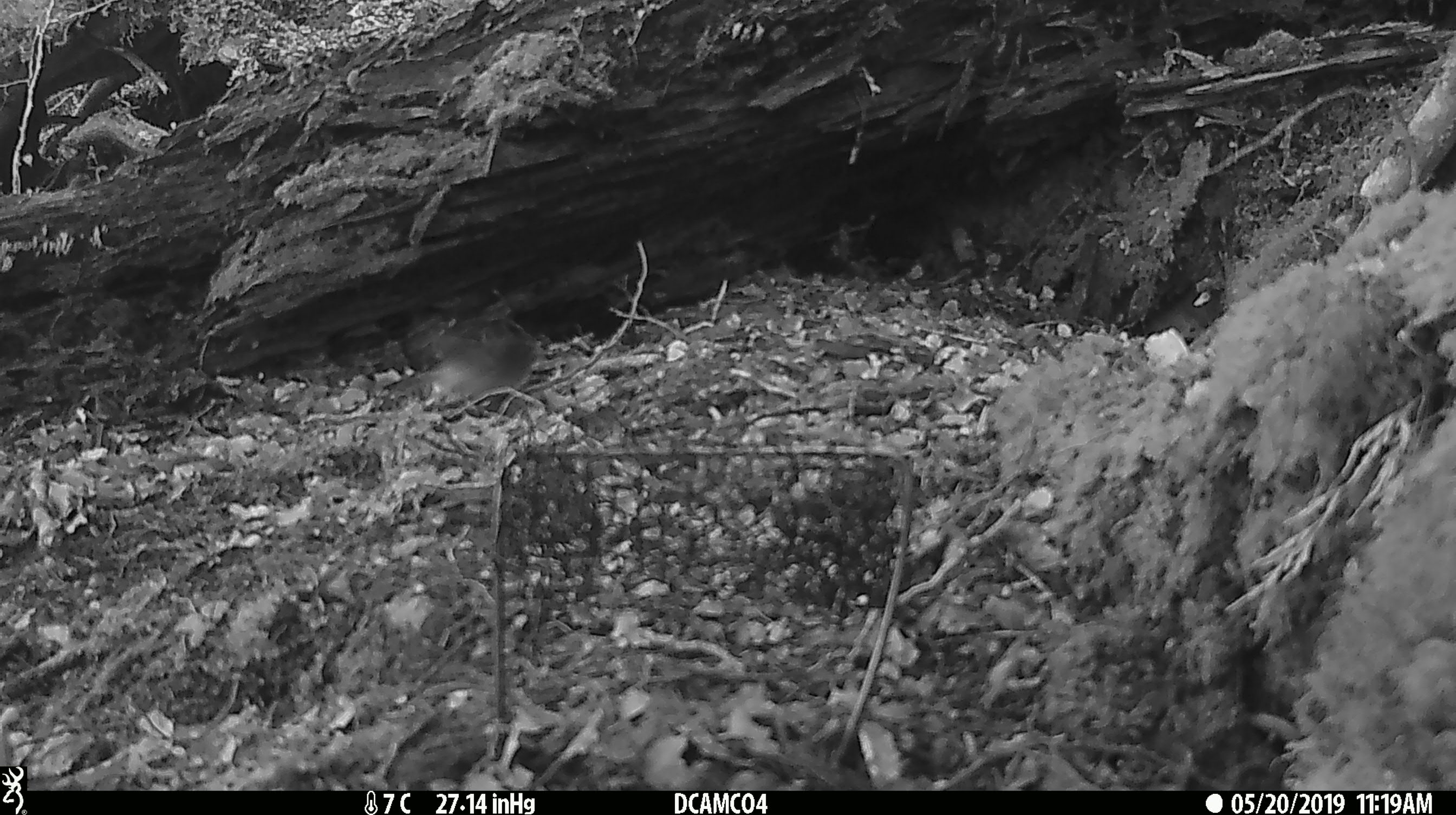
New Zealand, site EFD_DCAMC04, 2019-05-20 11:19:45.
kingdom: Animalia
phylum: Chordata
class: Aves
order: Passeriformes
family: Petroicidae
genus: Petroica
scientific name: Petroica macrocephala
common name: tomtit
Tomtit (Petroica macrocephala).